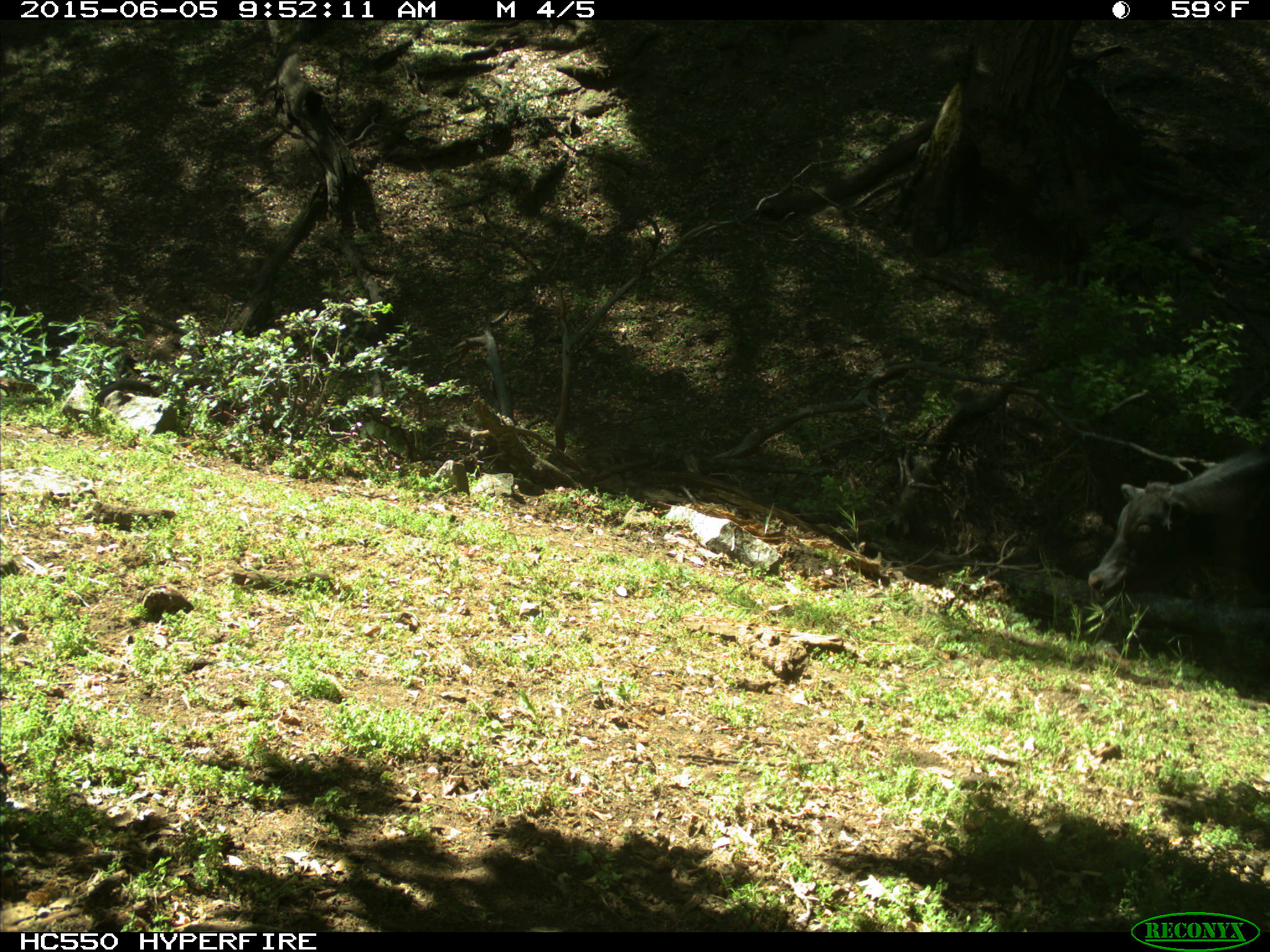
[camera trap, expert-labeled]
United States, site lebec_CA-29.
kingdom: Animalia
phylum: Chordata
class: Mammalia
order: Artiodactyla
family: Bovidae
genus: Bos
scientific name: Bos taurus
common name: domestic cow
Bos taurus (domestic cow).